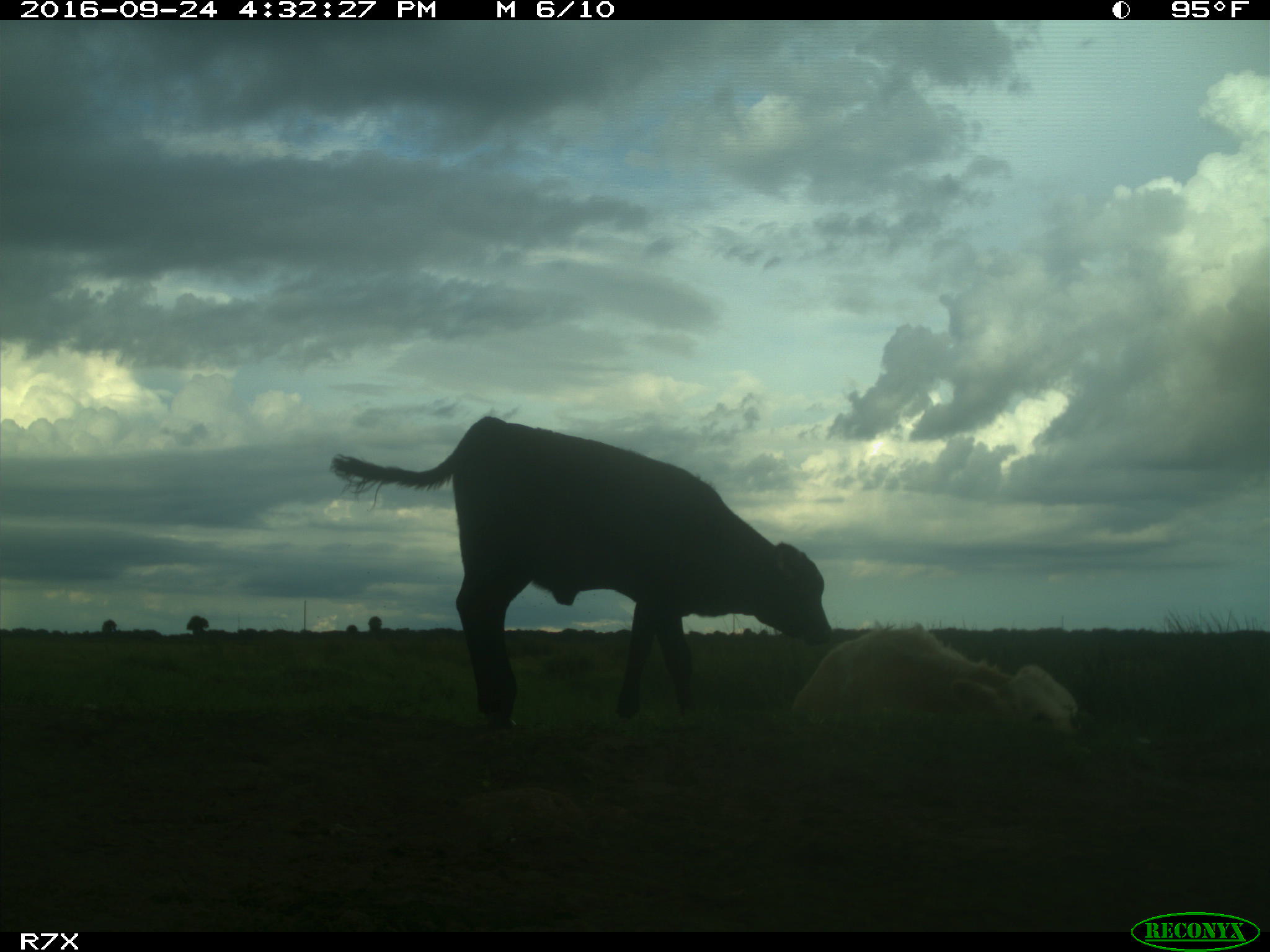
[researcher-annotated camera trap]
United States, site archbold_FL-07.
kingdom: Animalia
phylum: Chordata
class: Mammalia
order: Artiodactyla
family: Bovidae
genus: Bos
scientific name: Bos taurus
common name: domestic cow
Bos taurus (domestic cow).